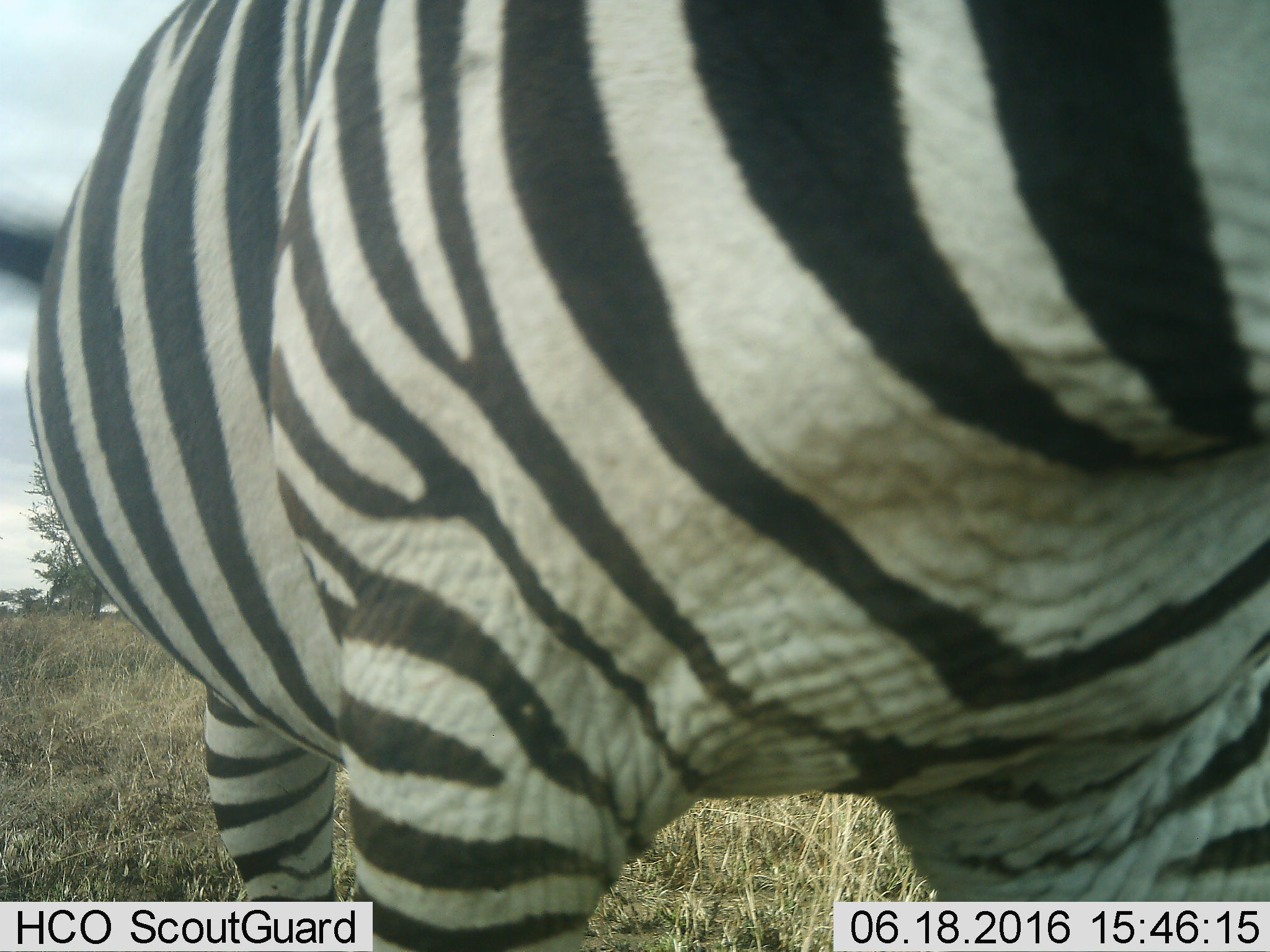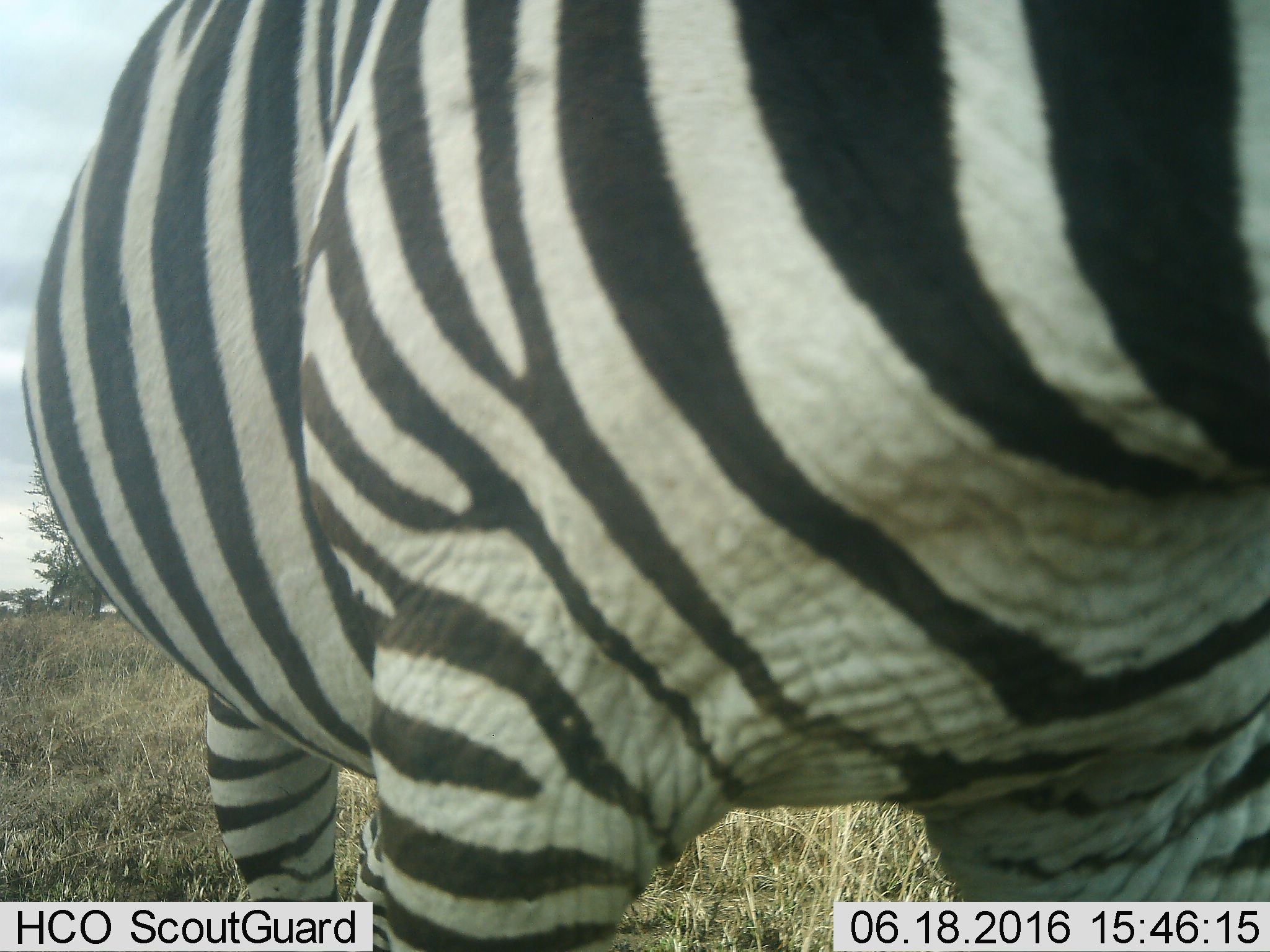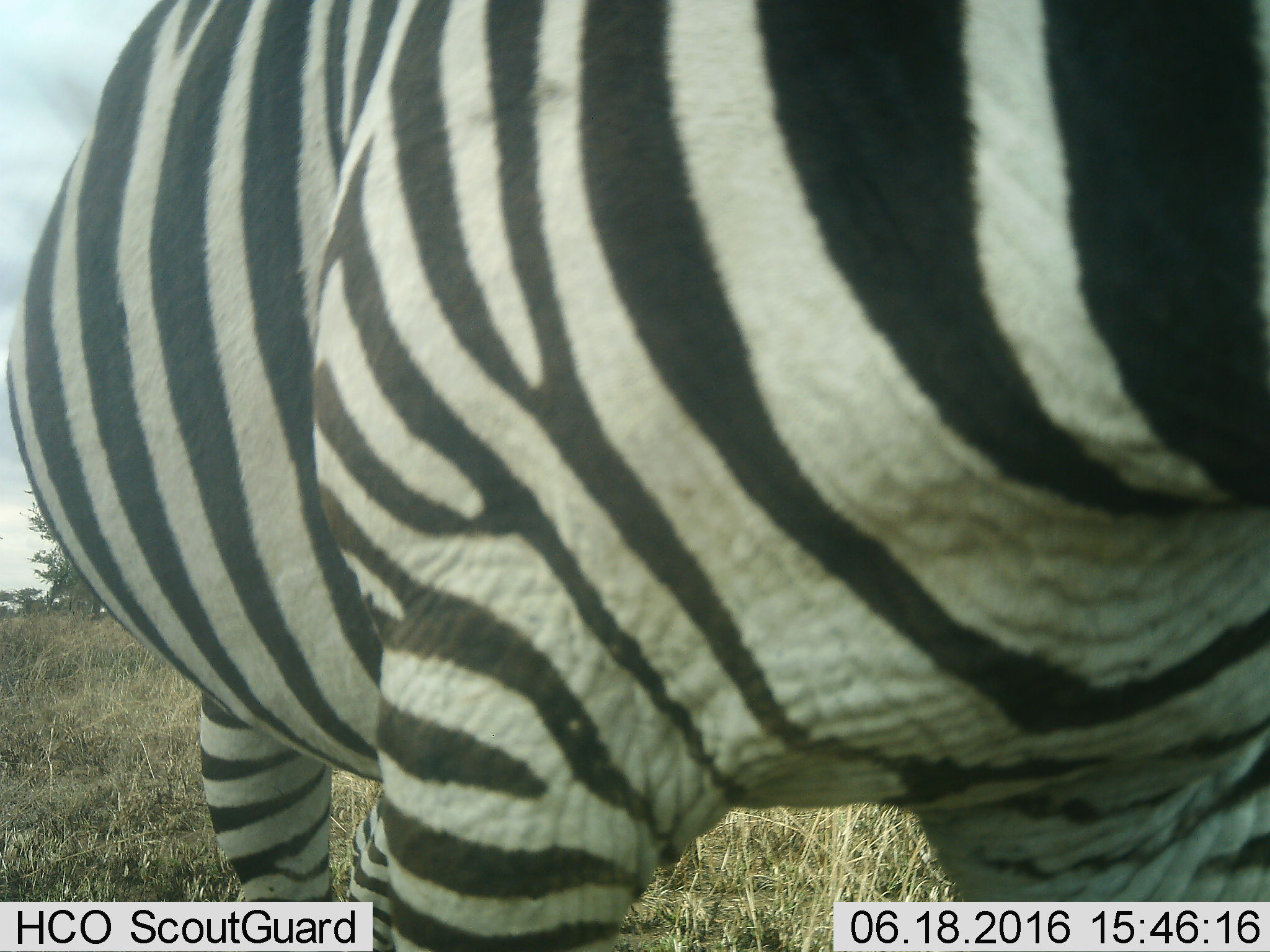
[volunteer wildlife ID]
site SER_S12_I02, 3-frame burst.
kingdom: Animalia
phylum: Chordata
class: Mammalia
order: Perissodactyla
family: Equidae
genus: Equus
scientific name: Equus quagga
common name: plains zebra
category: zebraplains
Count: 1.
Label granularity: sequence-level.